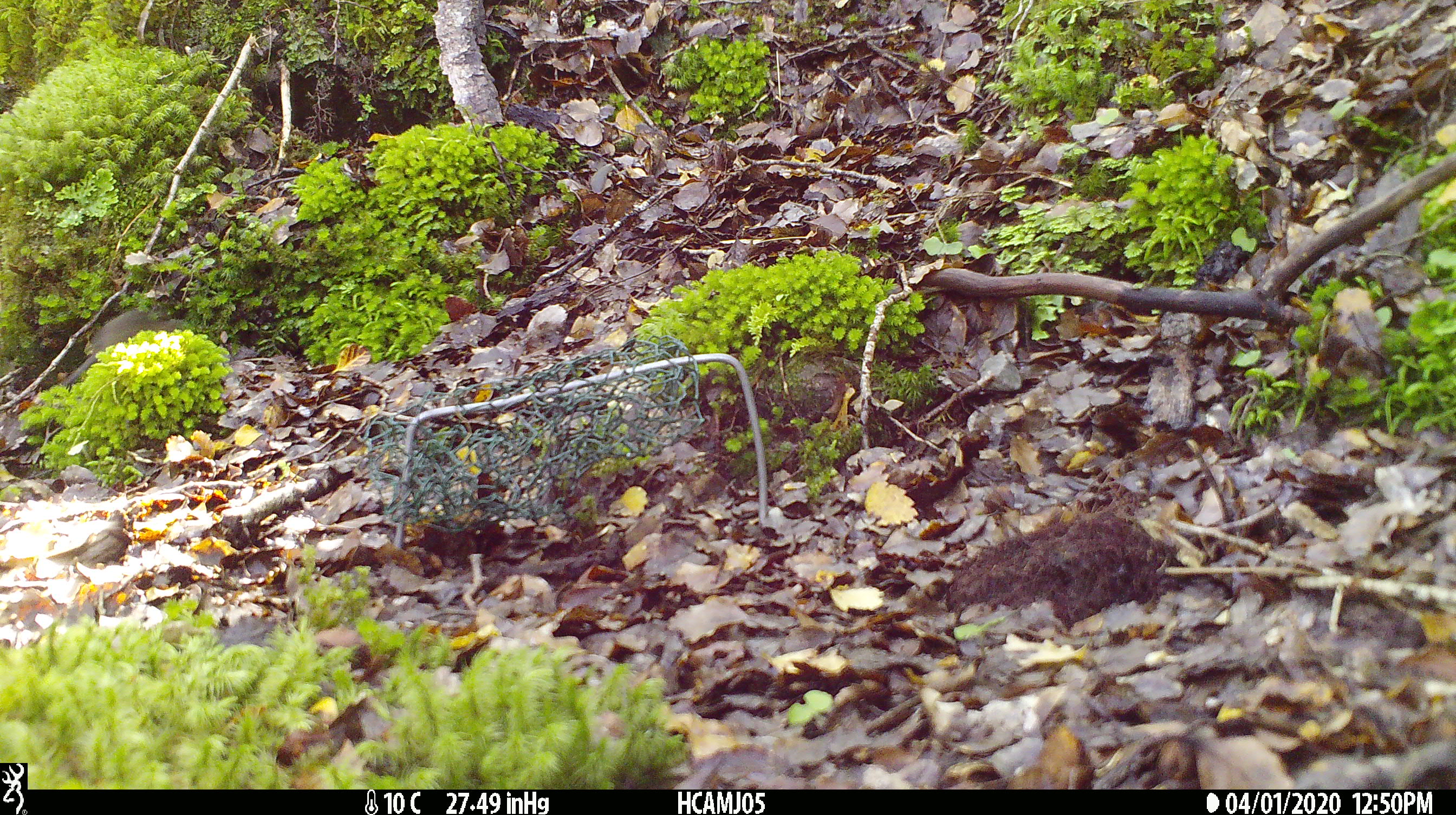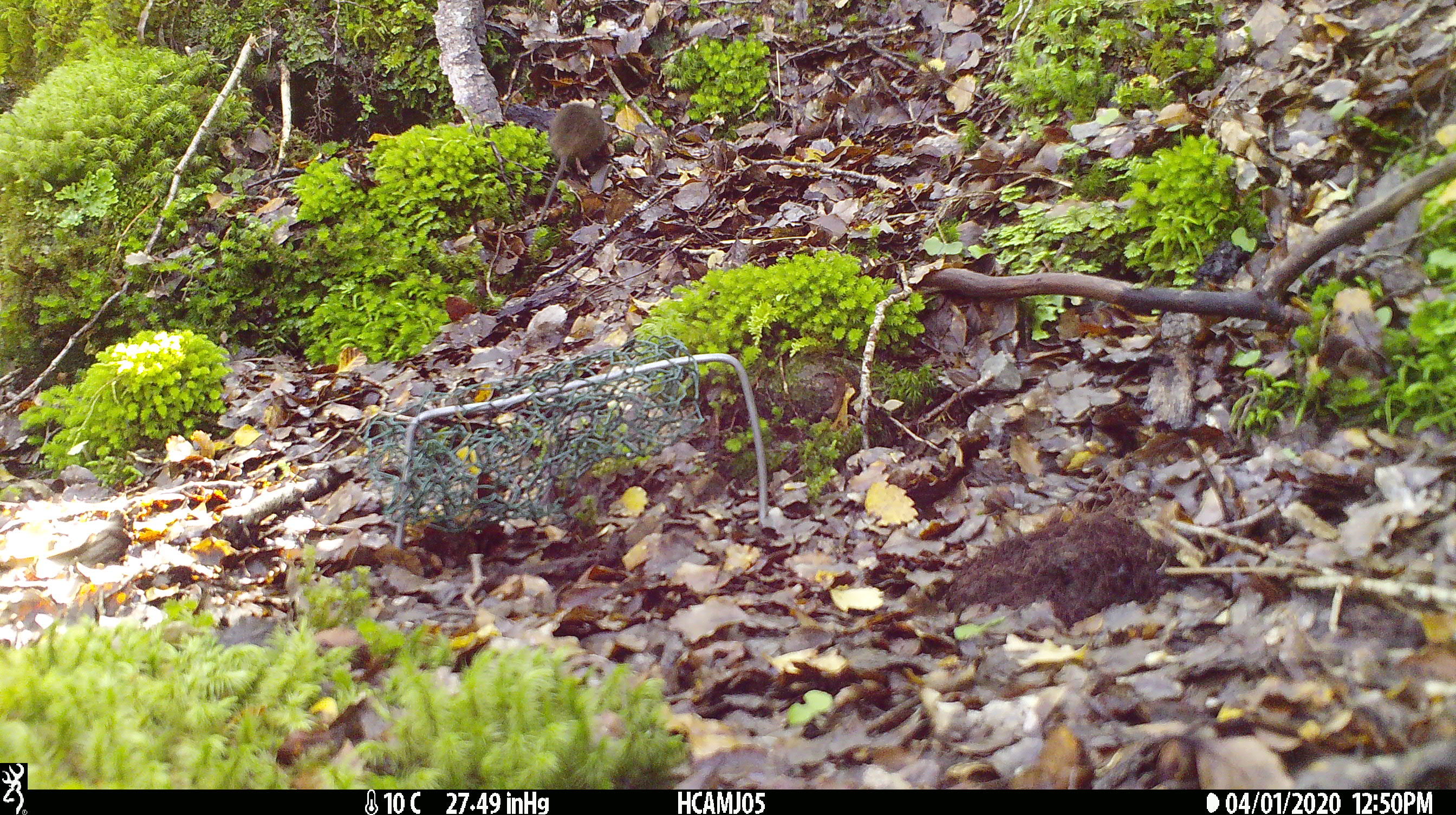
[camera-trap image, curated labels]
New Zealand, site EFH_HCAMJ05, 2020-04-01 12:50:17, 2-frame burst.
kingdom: Animalia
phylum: Chordata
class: Mammalia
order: Rodentia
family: Muridae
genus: Mus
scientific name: Mus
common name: mouse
Mouse (Mus).